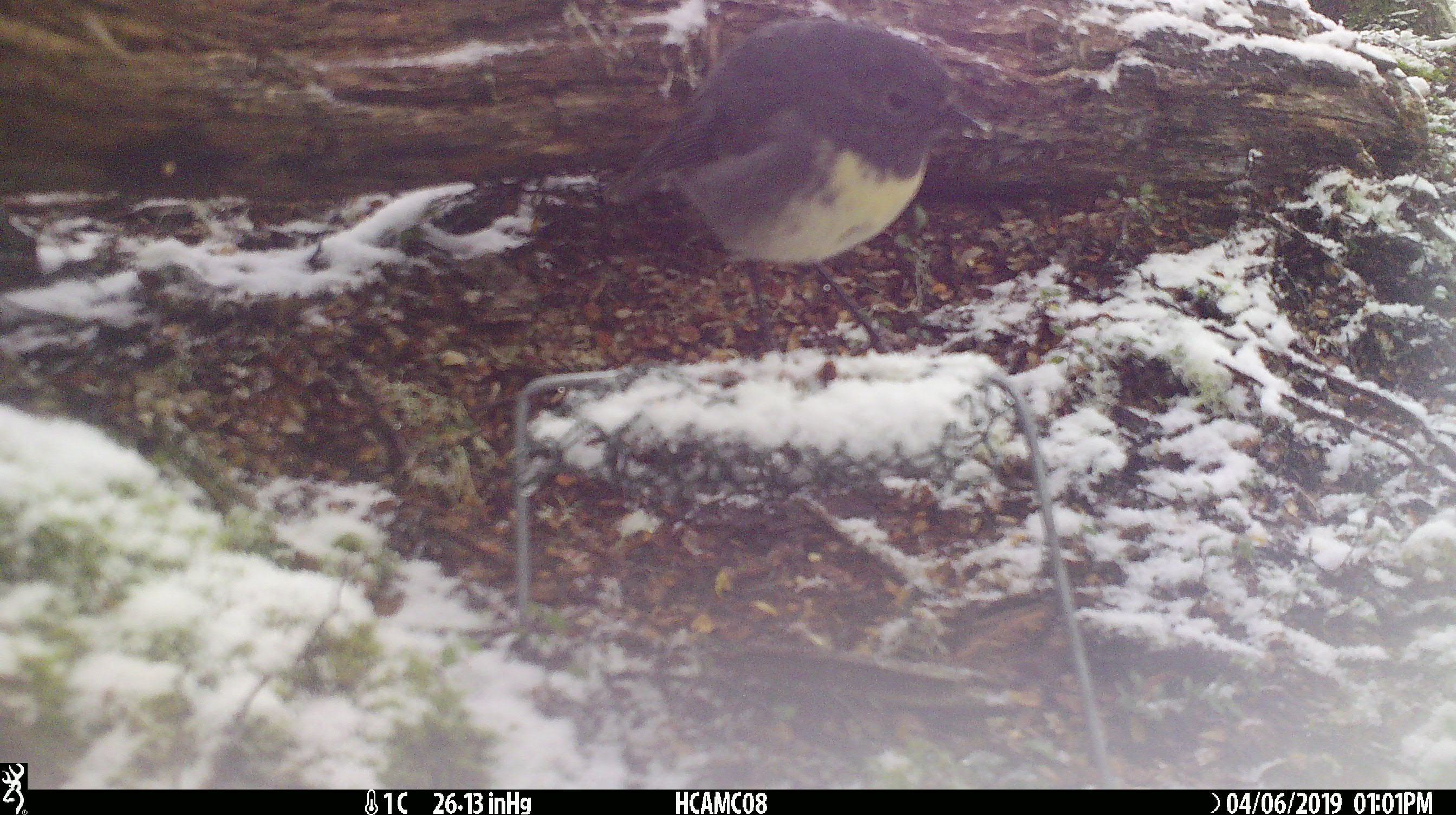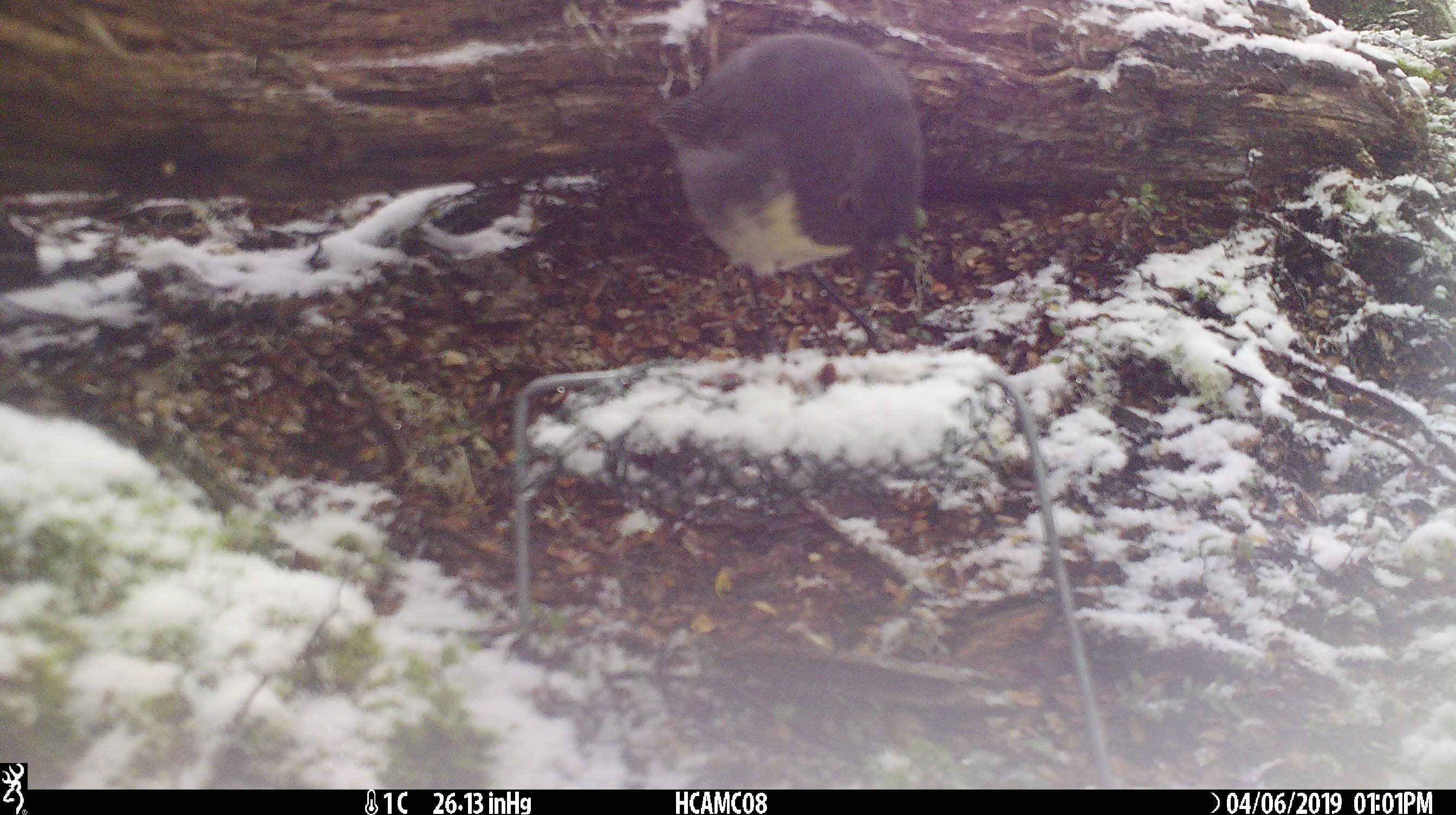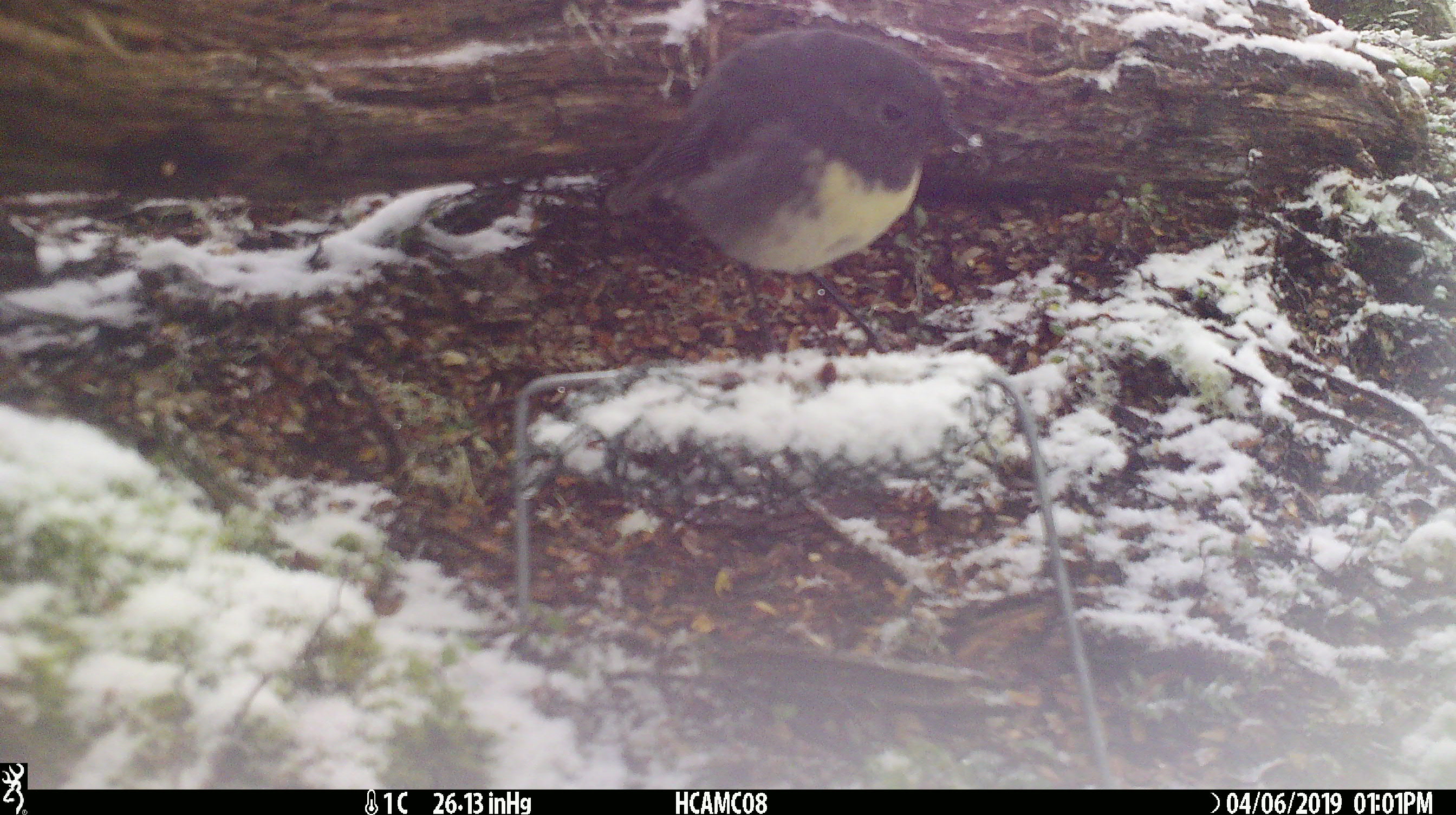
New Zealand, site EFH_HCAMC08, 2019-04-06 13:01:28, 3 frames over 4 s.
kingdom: Animalia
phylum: Chordata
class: Aves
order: Passeriformes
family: Petroicidae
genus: Petroica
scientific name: Petroica australis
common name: new zealand robin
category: robin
Robin (new zealand robin) (Petroica australis).